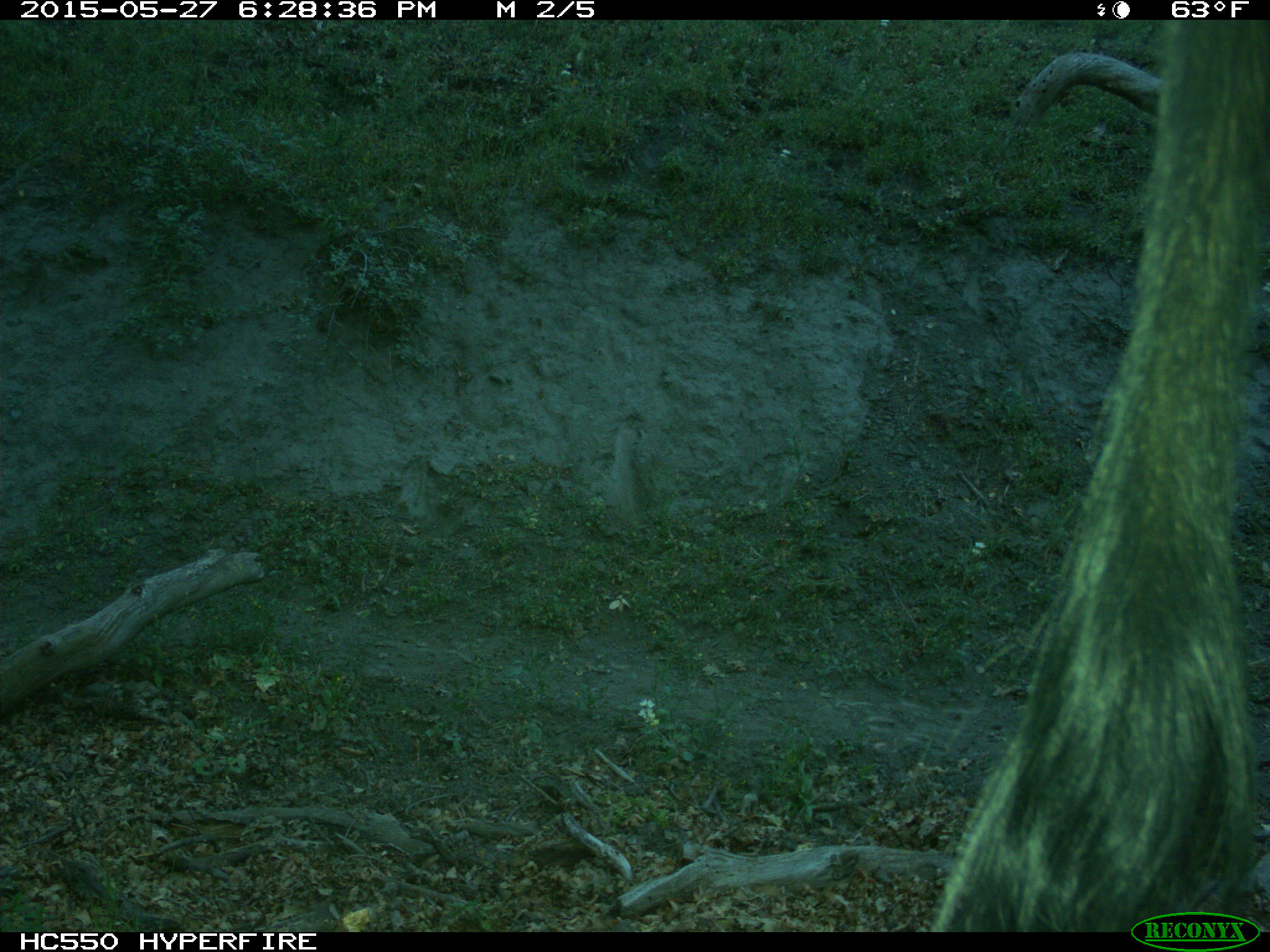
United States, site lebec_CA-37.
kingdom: Animalia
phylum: Chordata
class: Mammalia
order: Artiodactyla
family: Bovidae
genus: Bos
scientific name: Bos taurus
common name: domestic cow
Bos taurus (domestic cow).